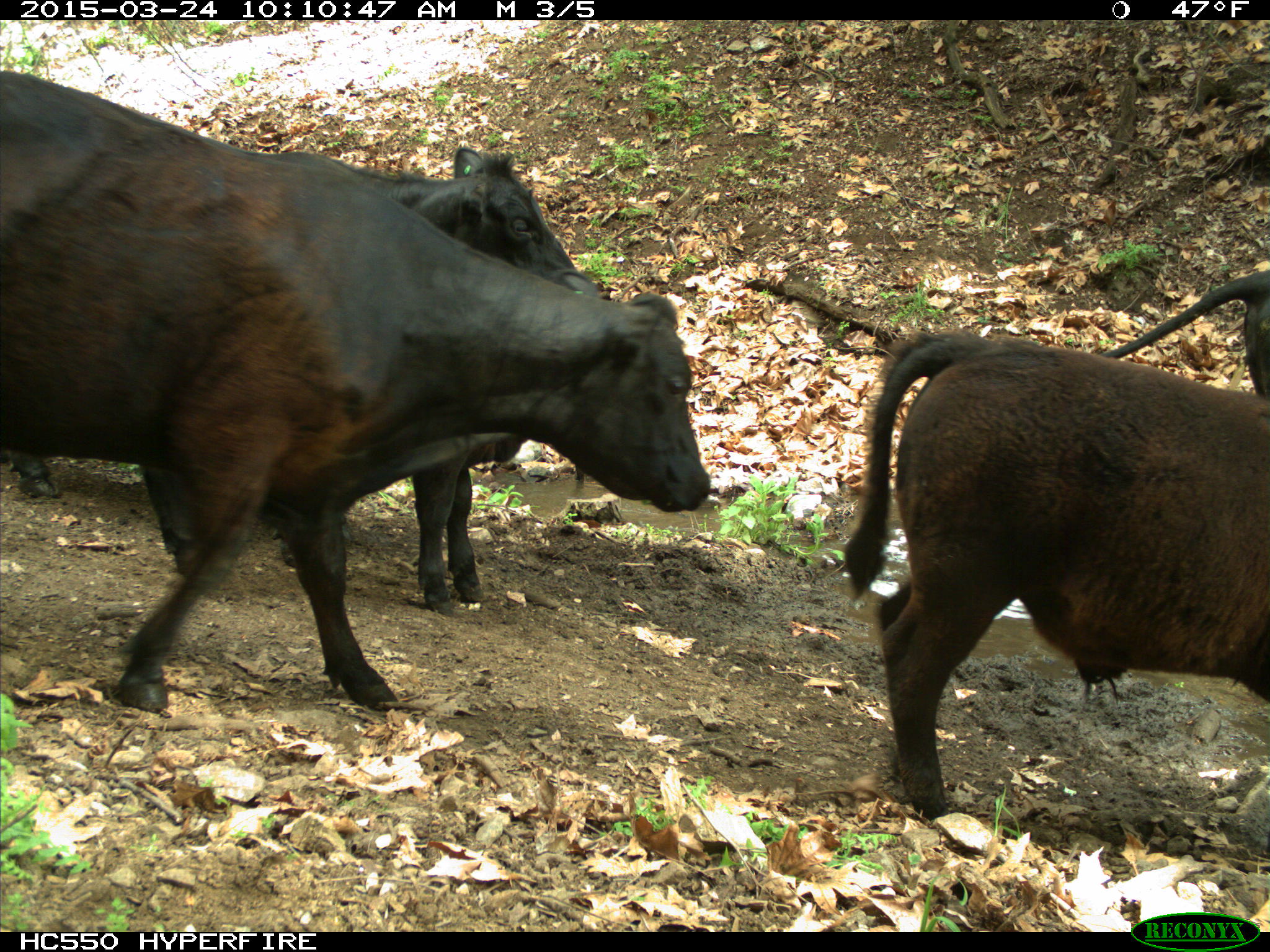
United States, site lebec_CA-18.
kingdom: Animalia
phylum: Chordata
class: Mammalia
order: Artiodactyla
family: Bovidae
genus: Bos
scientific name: Bos taurus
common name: domestic cow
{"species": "Bos taurus (domestic cow)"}